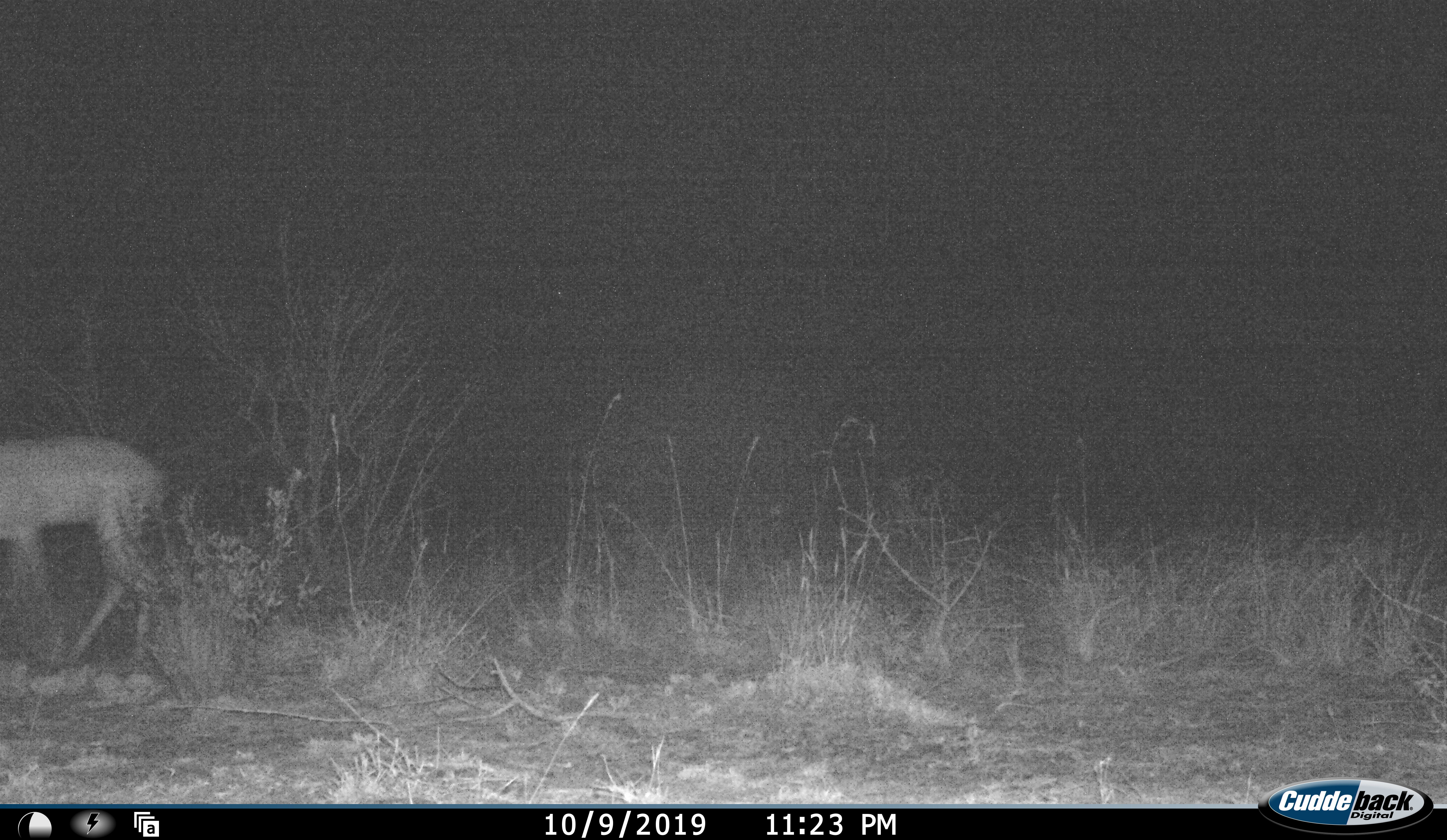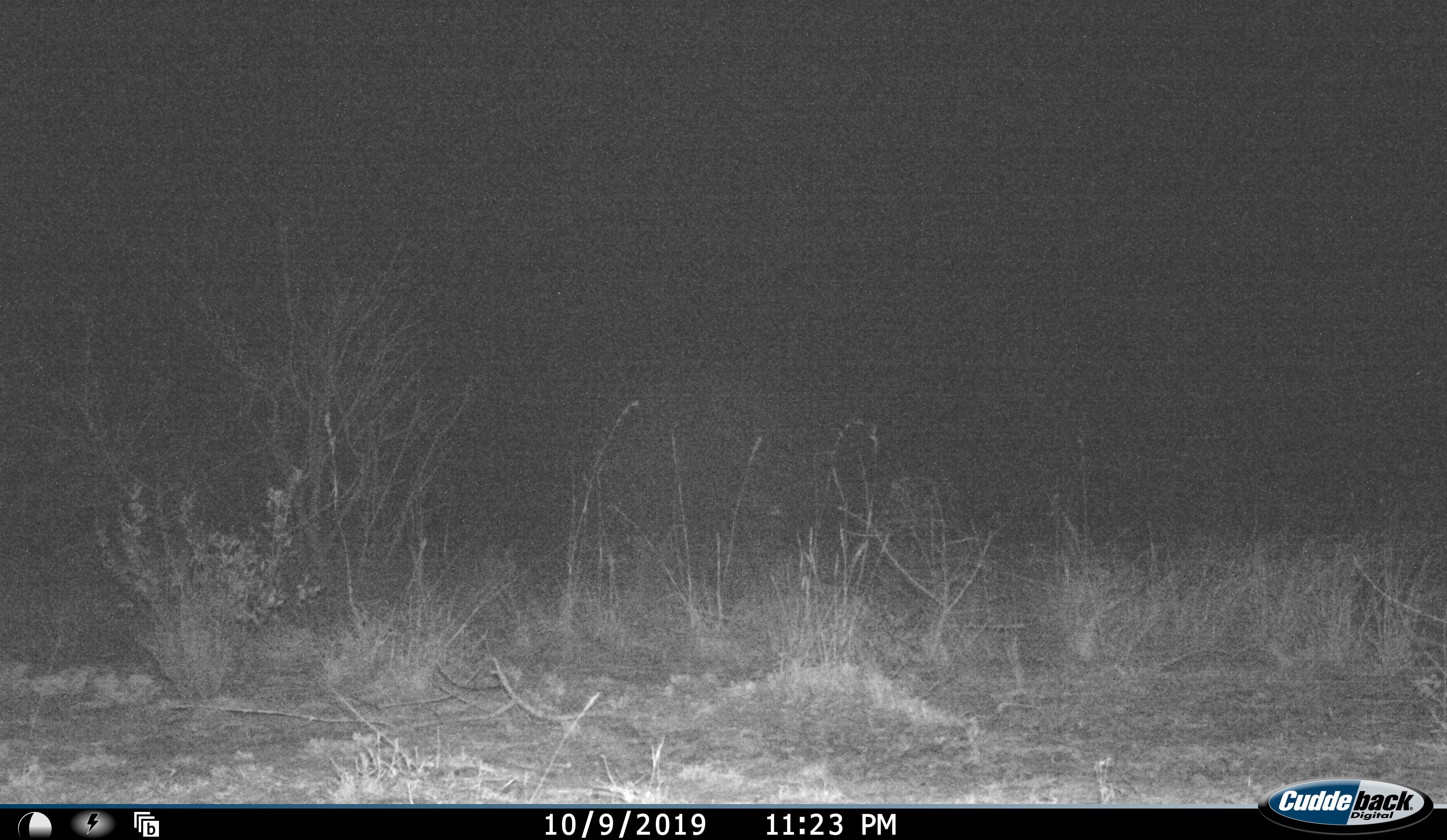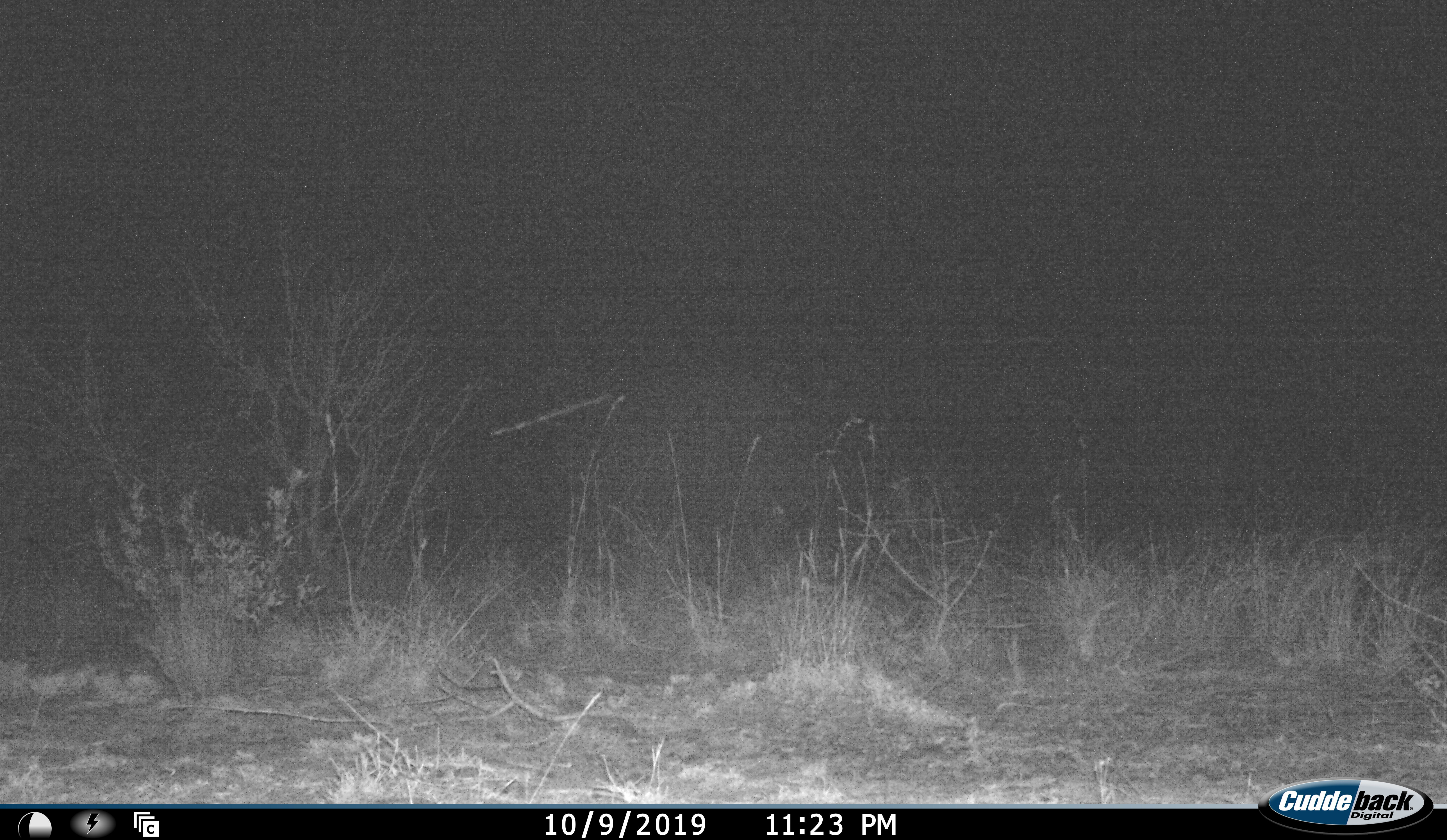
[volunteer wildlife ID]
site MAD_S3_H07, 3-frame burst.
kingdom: Animalia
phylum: Chordata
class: Mammalia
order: Artiodactyla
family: Bovidae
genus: Aepyceros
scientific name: Aepyceros melampus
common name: impala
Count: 1.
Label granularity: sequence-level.